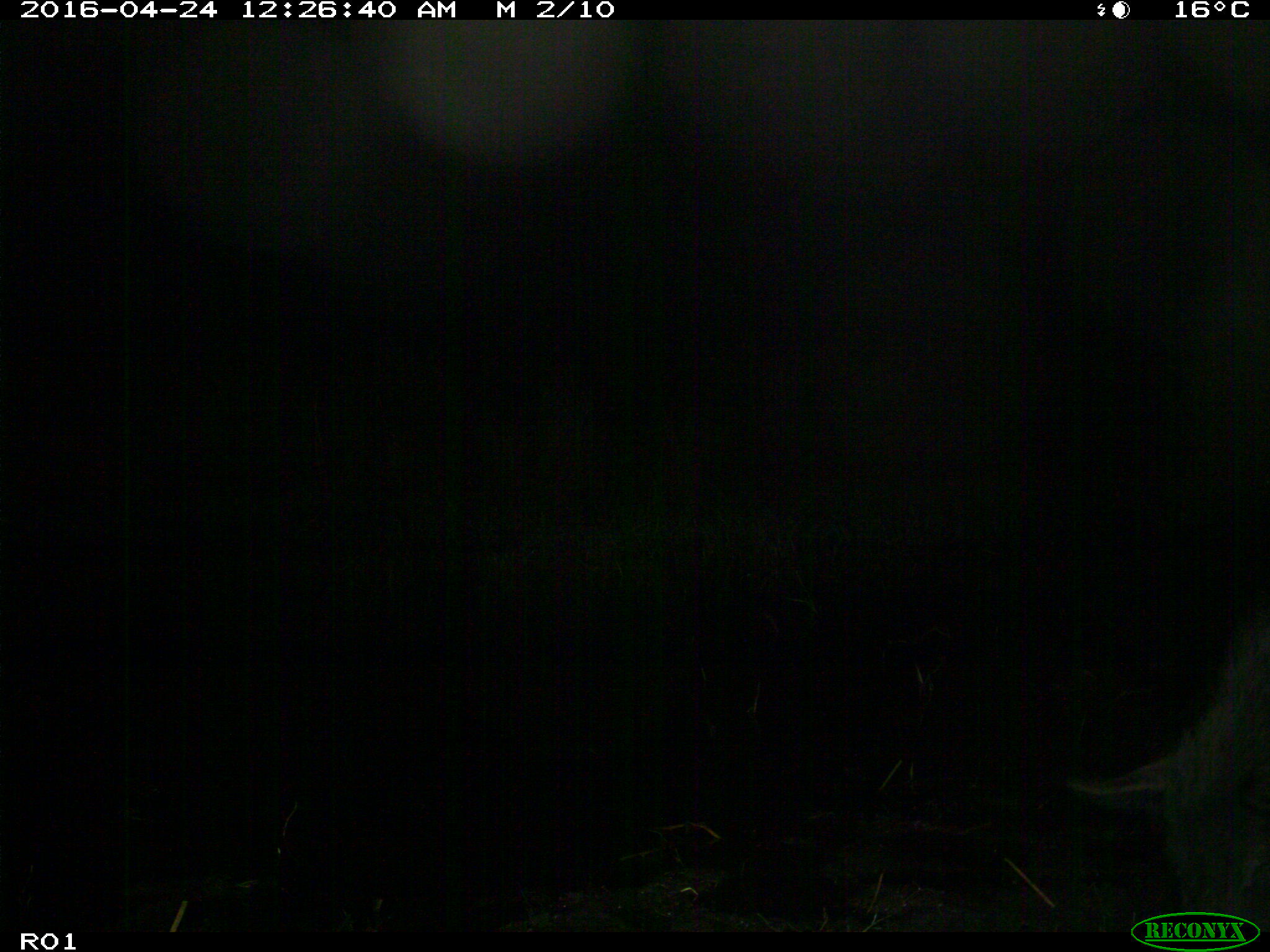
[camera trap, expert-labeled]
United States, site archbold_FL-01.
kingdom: Animalia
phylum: Chordata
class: Mammalia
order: Artiodactyla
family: Suidae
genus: Sus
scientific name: Sus scrofa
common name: wild boar